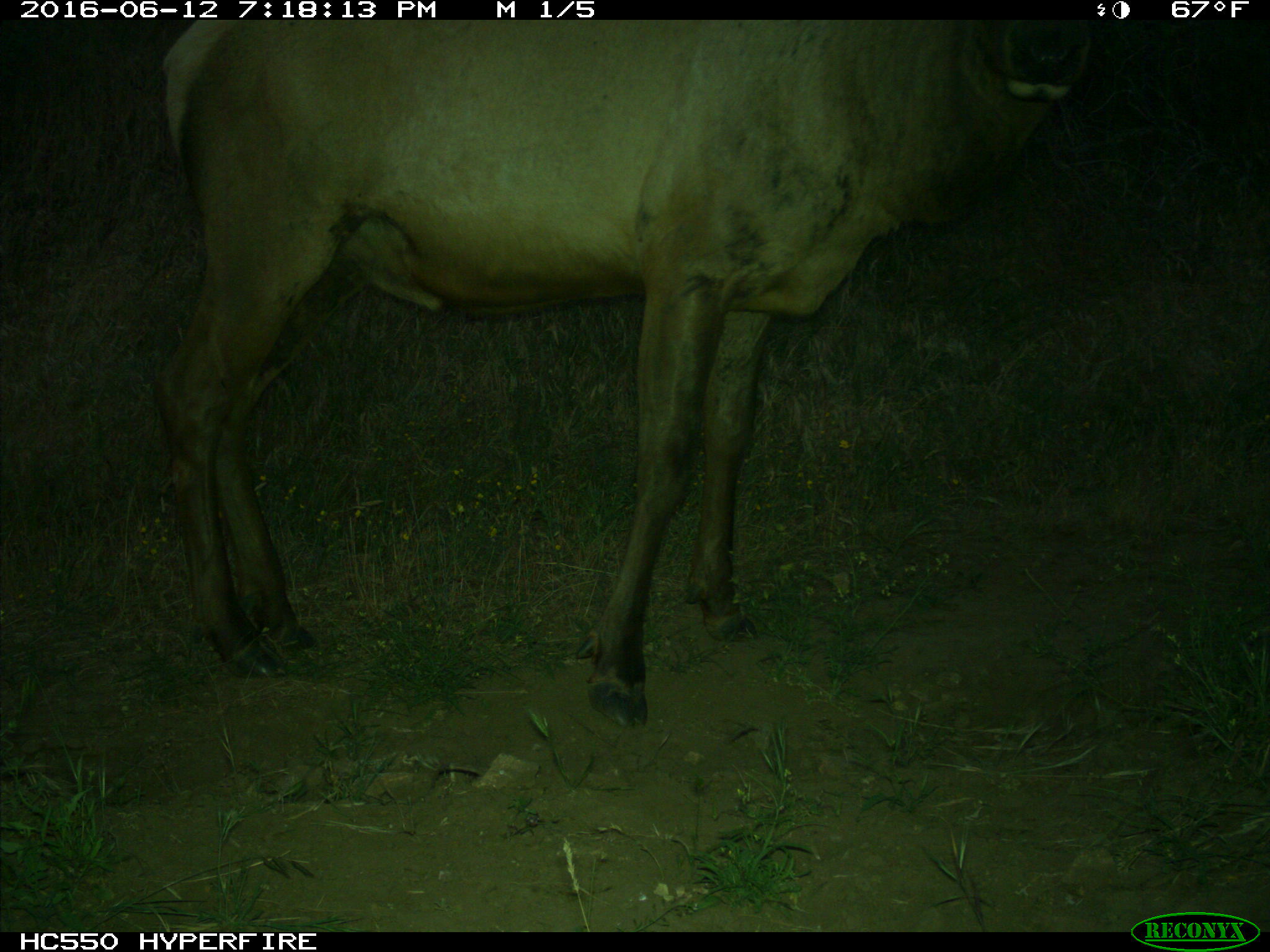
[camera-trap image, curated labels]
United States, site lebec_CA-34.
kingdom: Animalia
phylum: Chordata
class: Mammalia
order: Artiodactyla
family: Cervidae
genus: Cervus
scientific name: Cervus canadensis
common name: elk